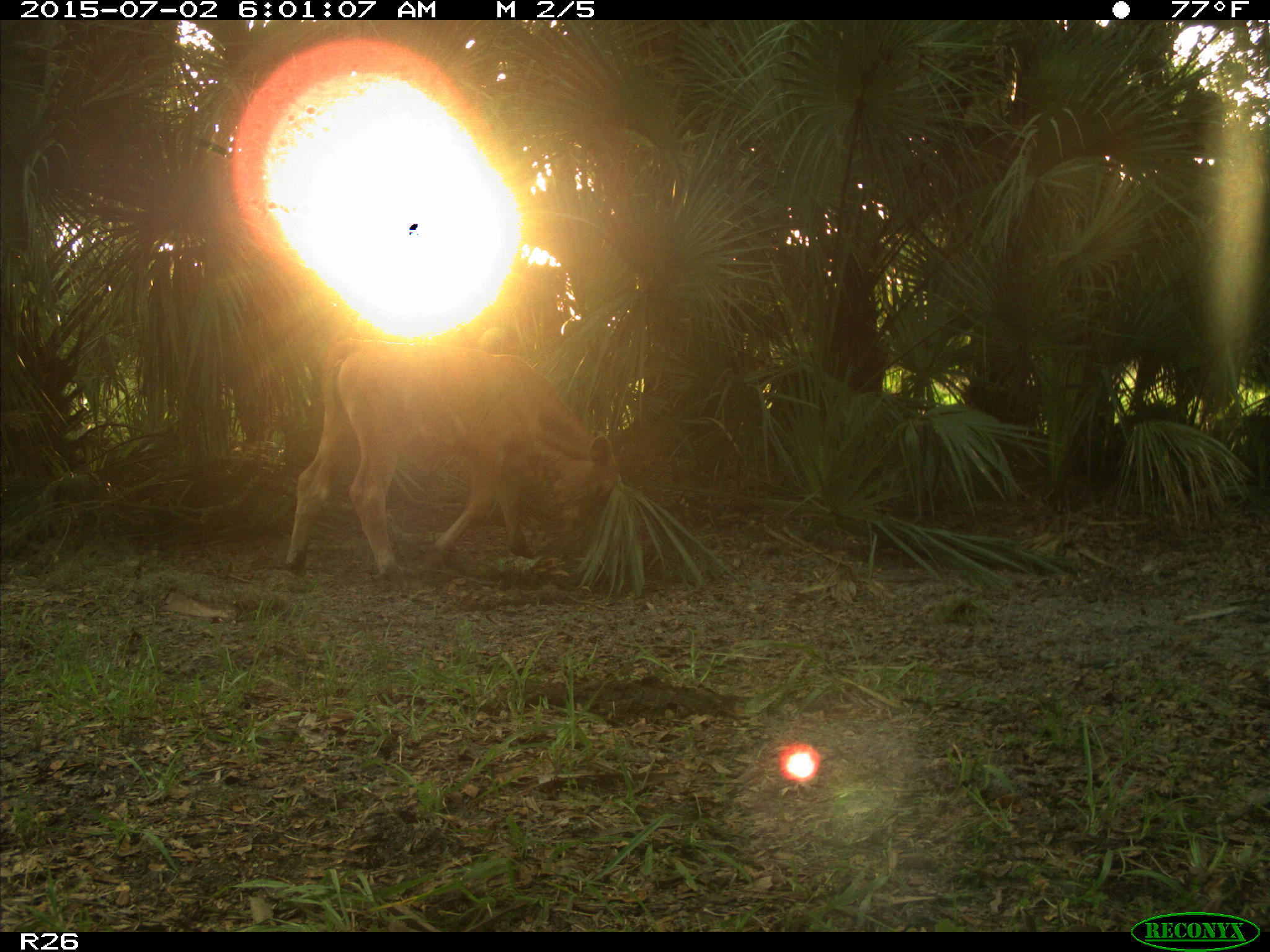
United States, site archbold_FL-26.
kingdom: Animalia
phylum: Chordata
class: Mammalia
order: Artiodactyla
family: Bovidae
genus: Bos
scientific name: Bos taurus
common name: domestic cow